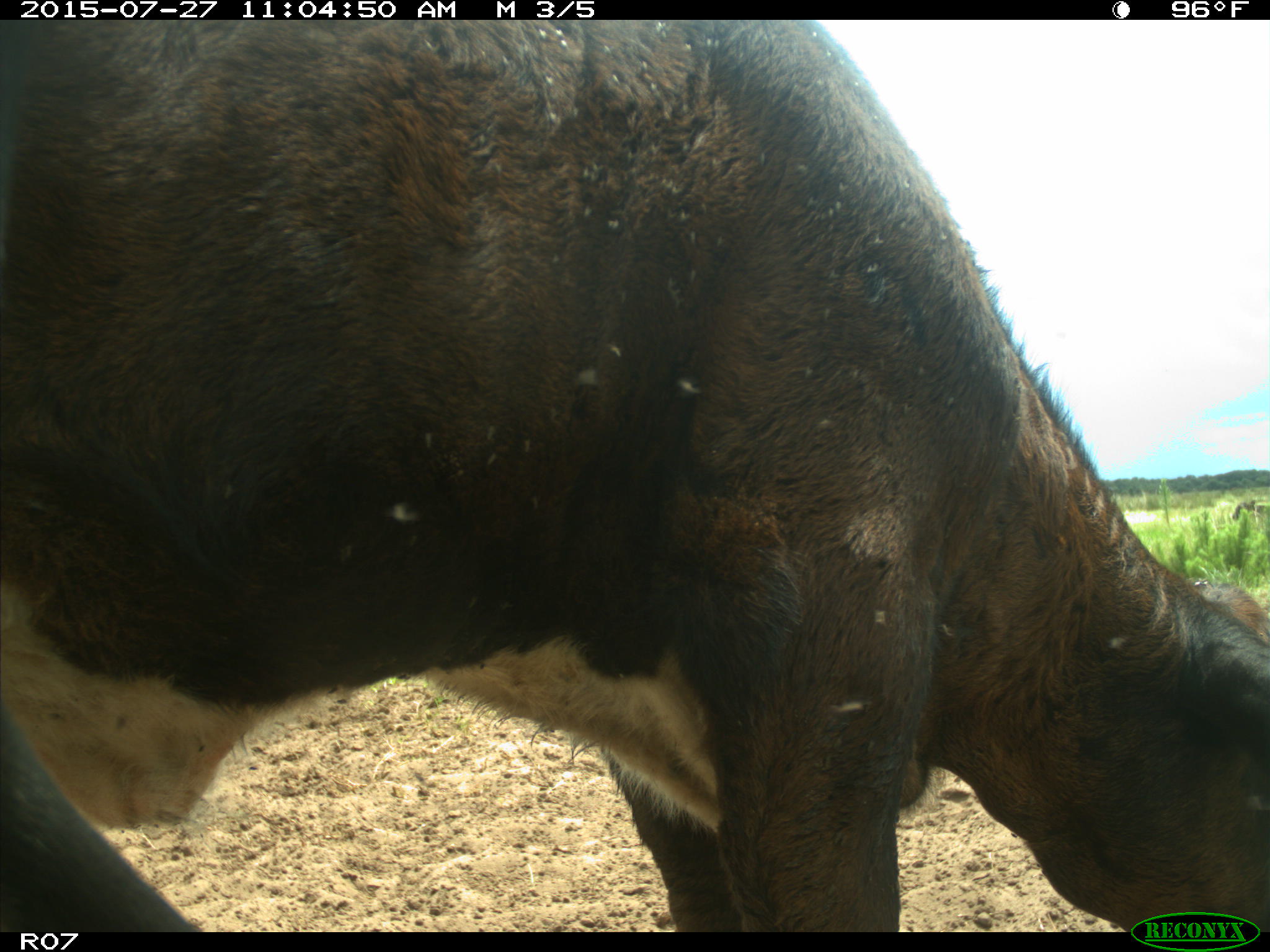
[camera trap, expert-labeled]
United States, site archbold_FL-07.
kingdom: Animalia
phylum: Chordata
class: Mammalia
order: Artiodactyla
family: Bovidae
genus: Bos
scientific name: Bos taurus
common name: domestic cow